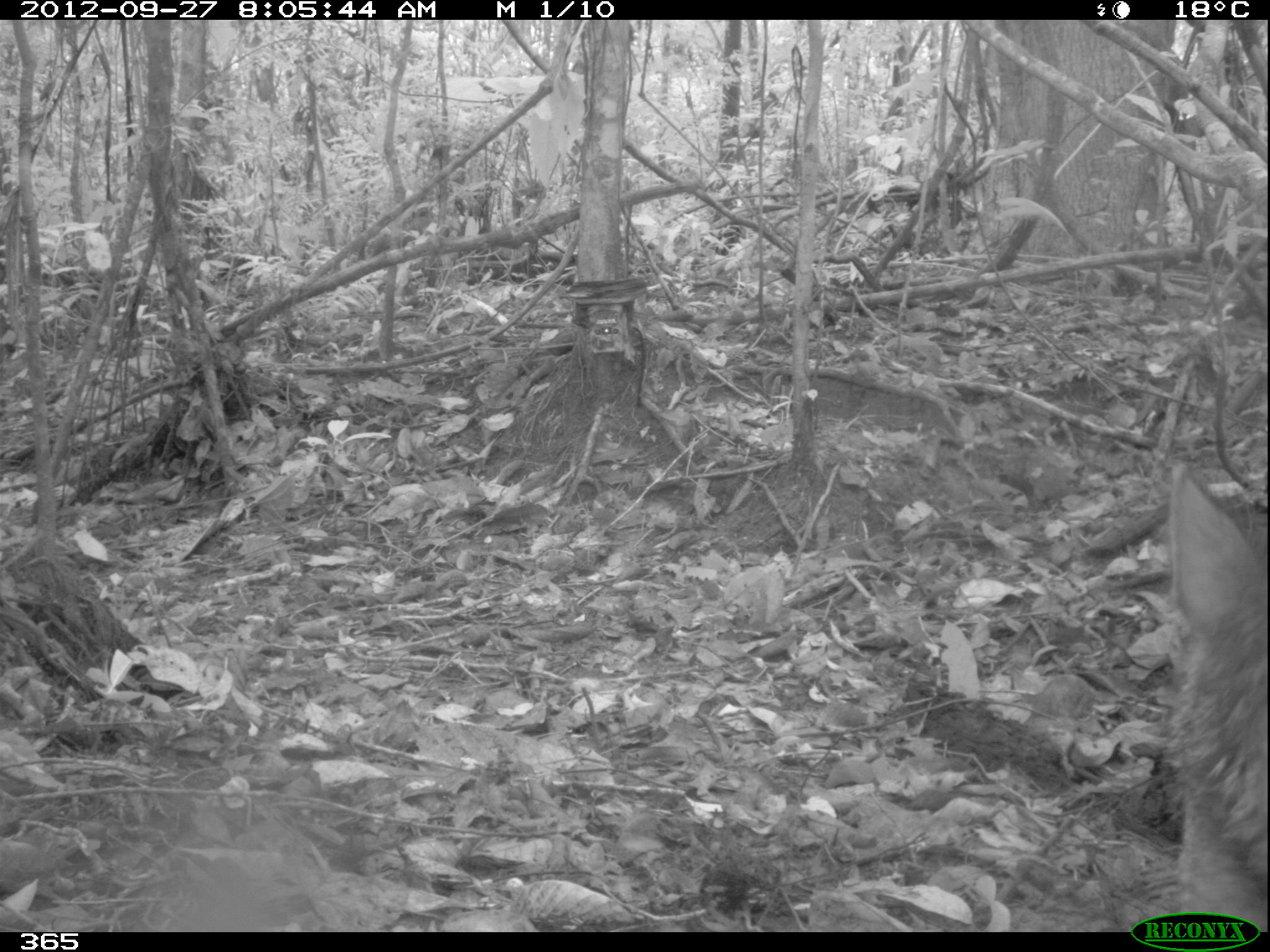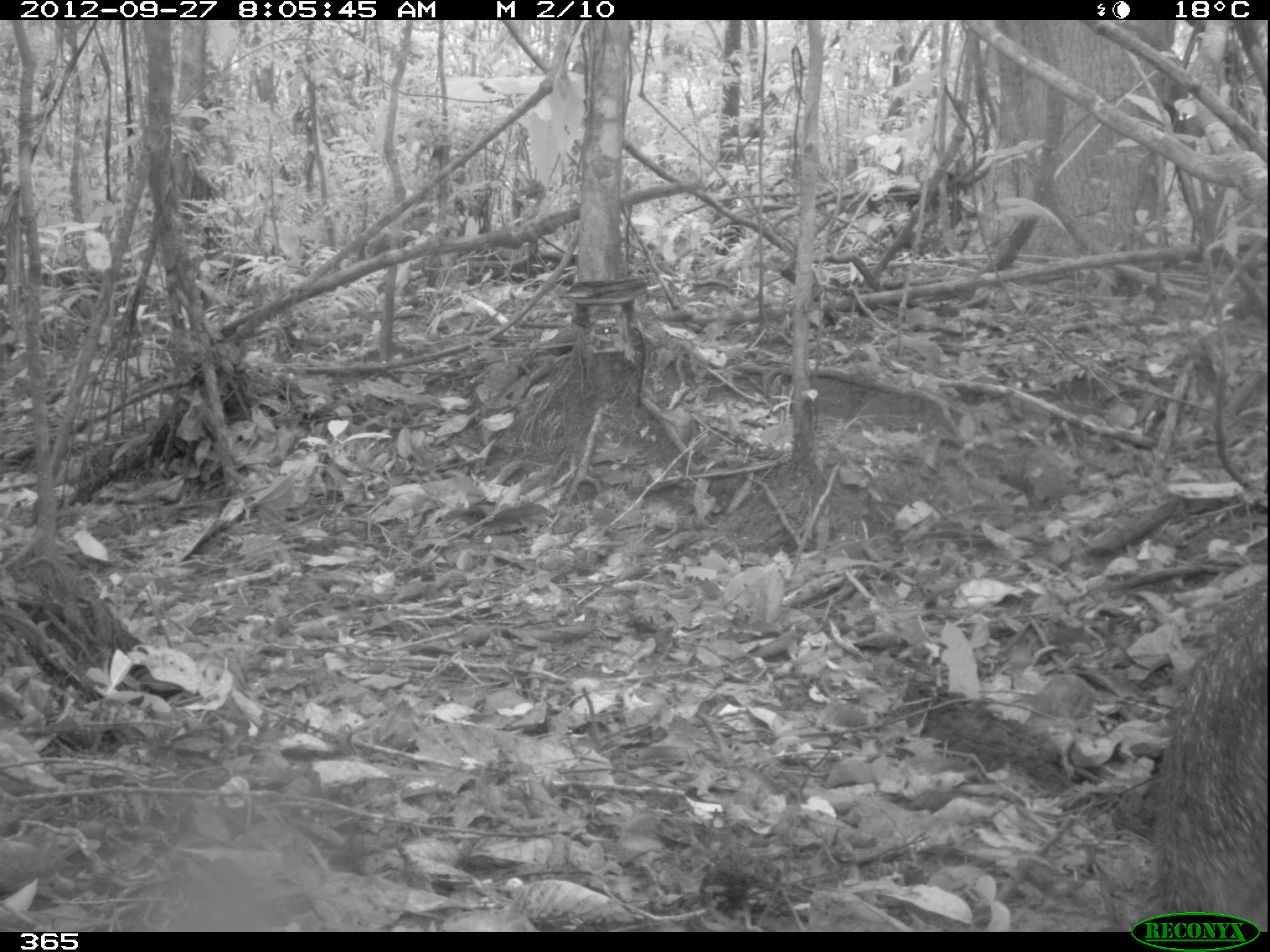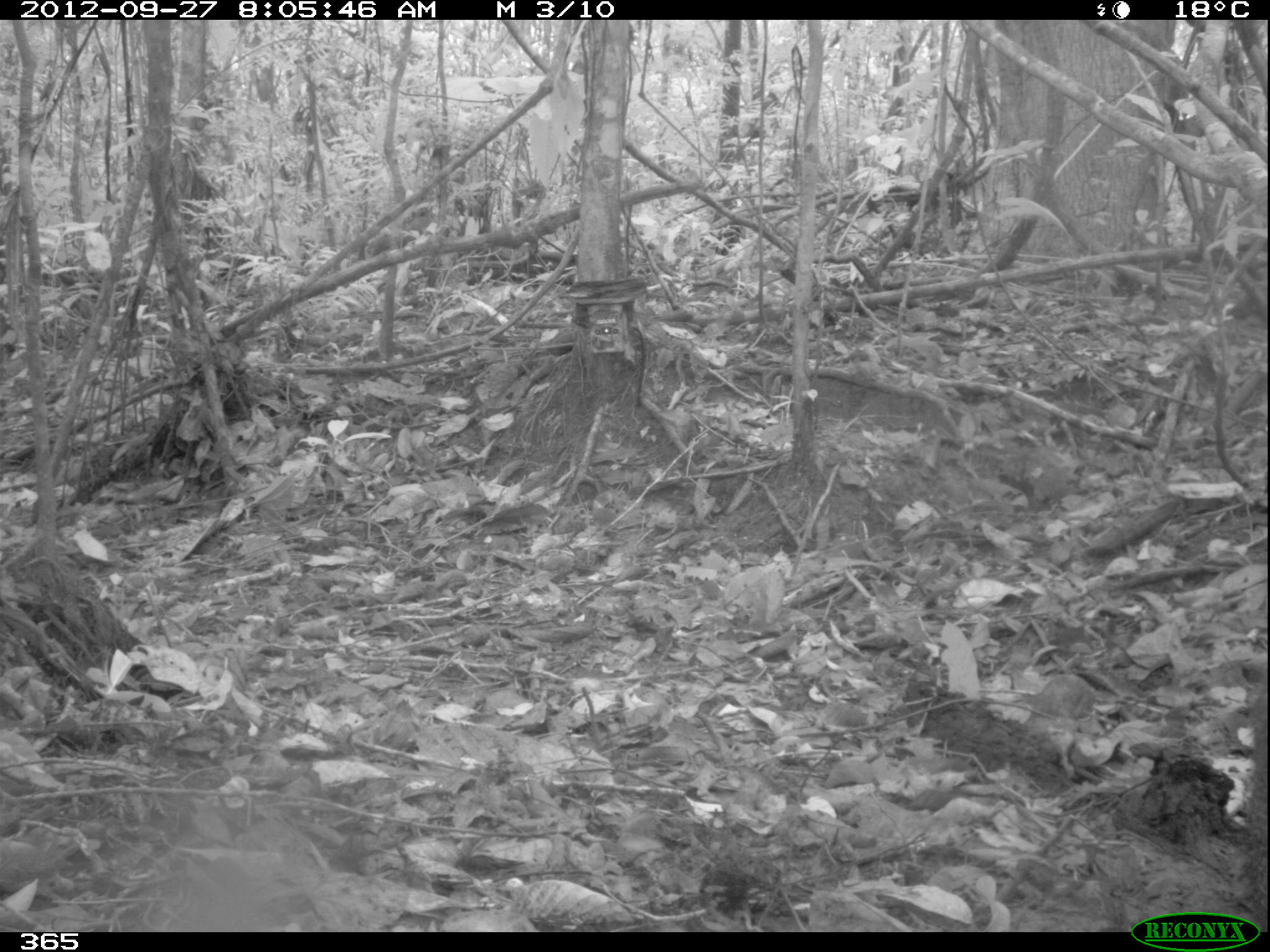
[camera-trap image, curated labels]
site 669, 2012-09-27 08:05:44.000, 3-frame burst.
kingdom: Animalia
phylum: Chordata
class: Mammalia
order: Artiodactyla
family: Tayassuidae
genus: Pecari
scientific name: Pecari tajacu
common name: collared peccary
Pecari tajacu (collared peccary).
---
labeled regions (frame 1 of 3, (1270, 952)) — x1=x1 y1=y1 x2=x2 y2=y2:
pecari tajacu: x1=1163 y1=458 x2=1270 y2=931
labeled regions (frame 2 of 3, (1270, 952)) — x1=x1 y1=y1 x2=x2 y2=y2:
pecari tajacu: x1=1145 y1=574 x2=1266 y2=926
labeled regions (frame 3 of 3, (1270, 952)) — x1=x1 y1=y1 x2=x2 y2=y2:
pecari tajacu: x1=1242 y1=655 x2=1267 y2=931